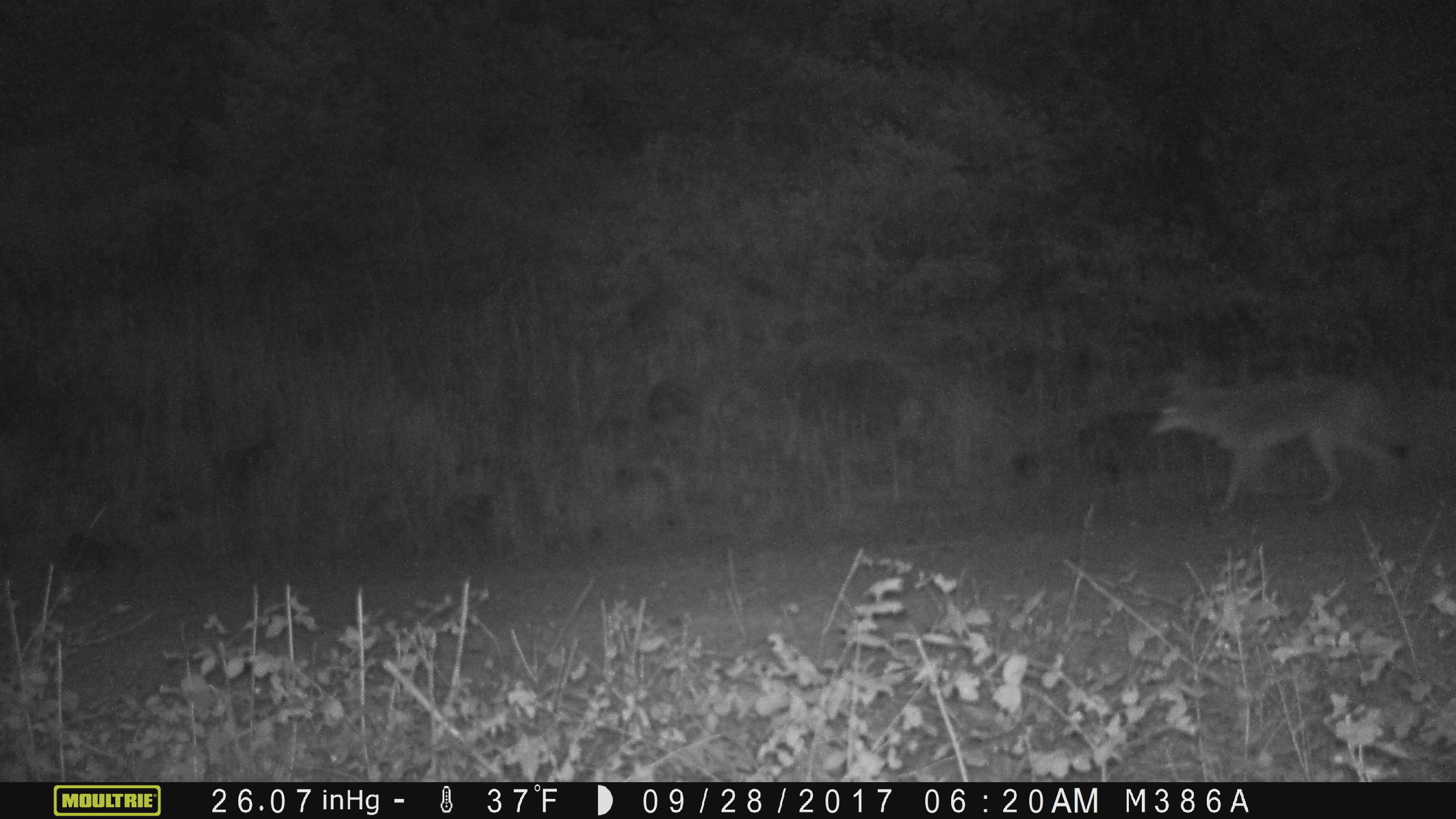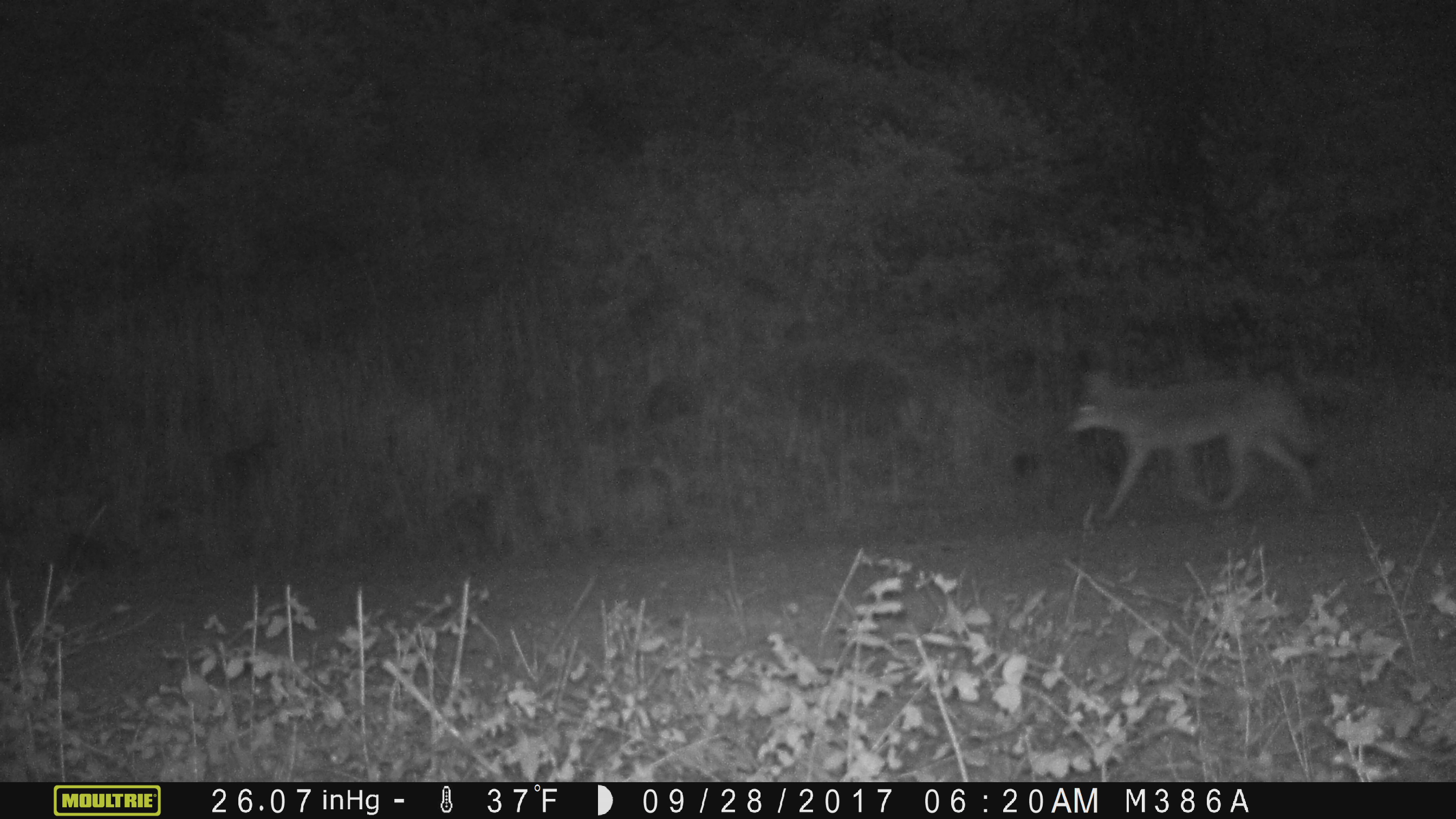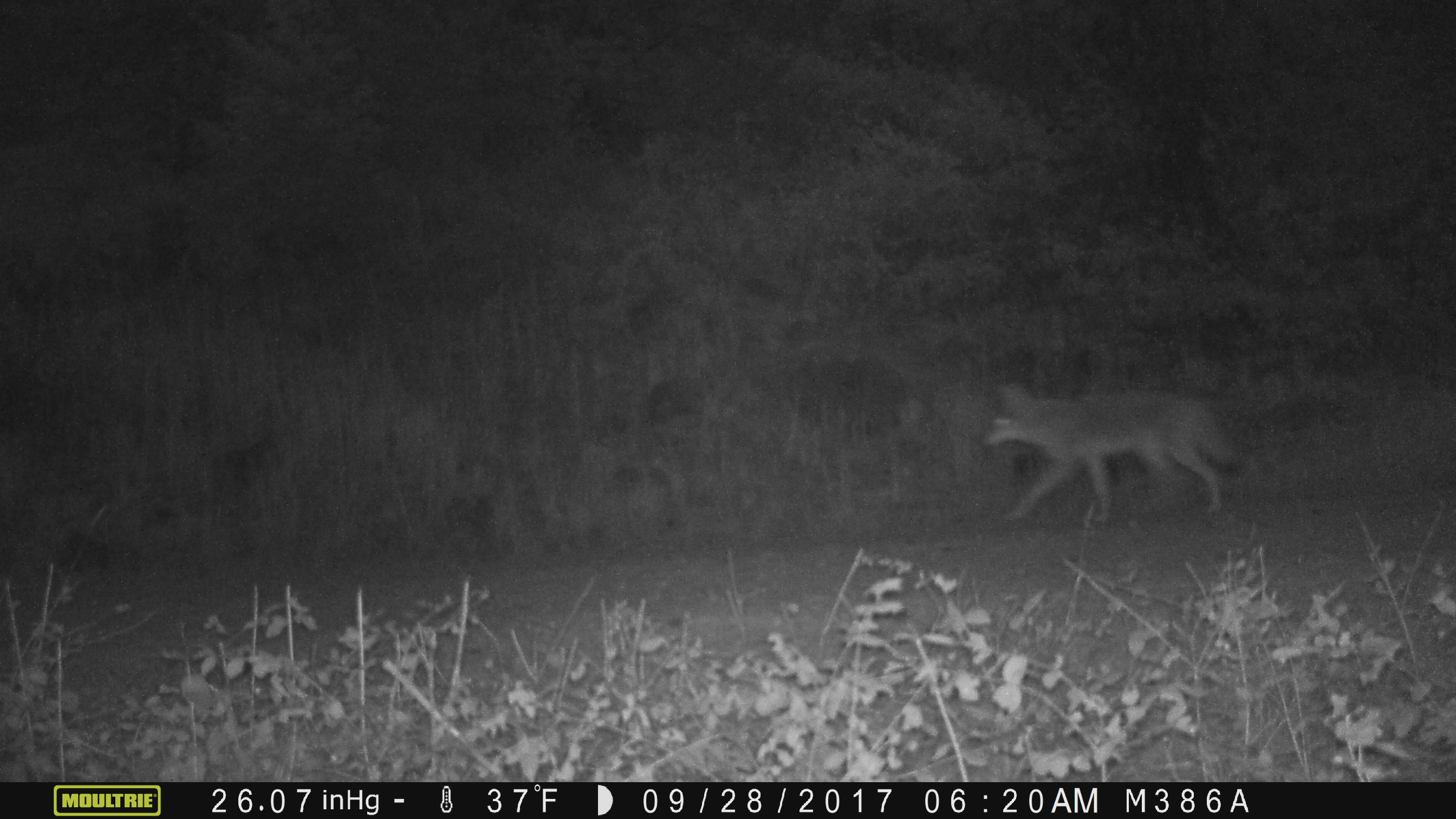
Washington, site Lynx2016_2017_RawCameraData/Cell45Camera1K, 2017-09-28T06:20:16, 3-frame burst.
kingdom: Animalia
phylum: Chordata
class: Mammalia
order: Carnivora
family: Canidae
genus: Canis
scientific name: Canis latrans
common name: coyote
Canis latrans (coyote). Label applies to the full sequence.